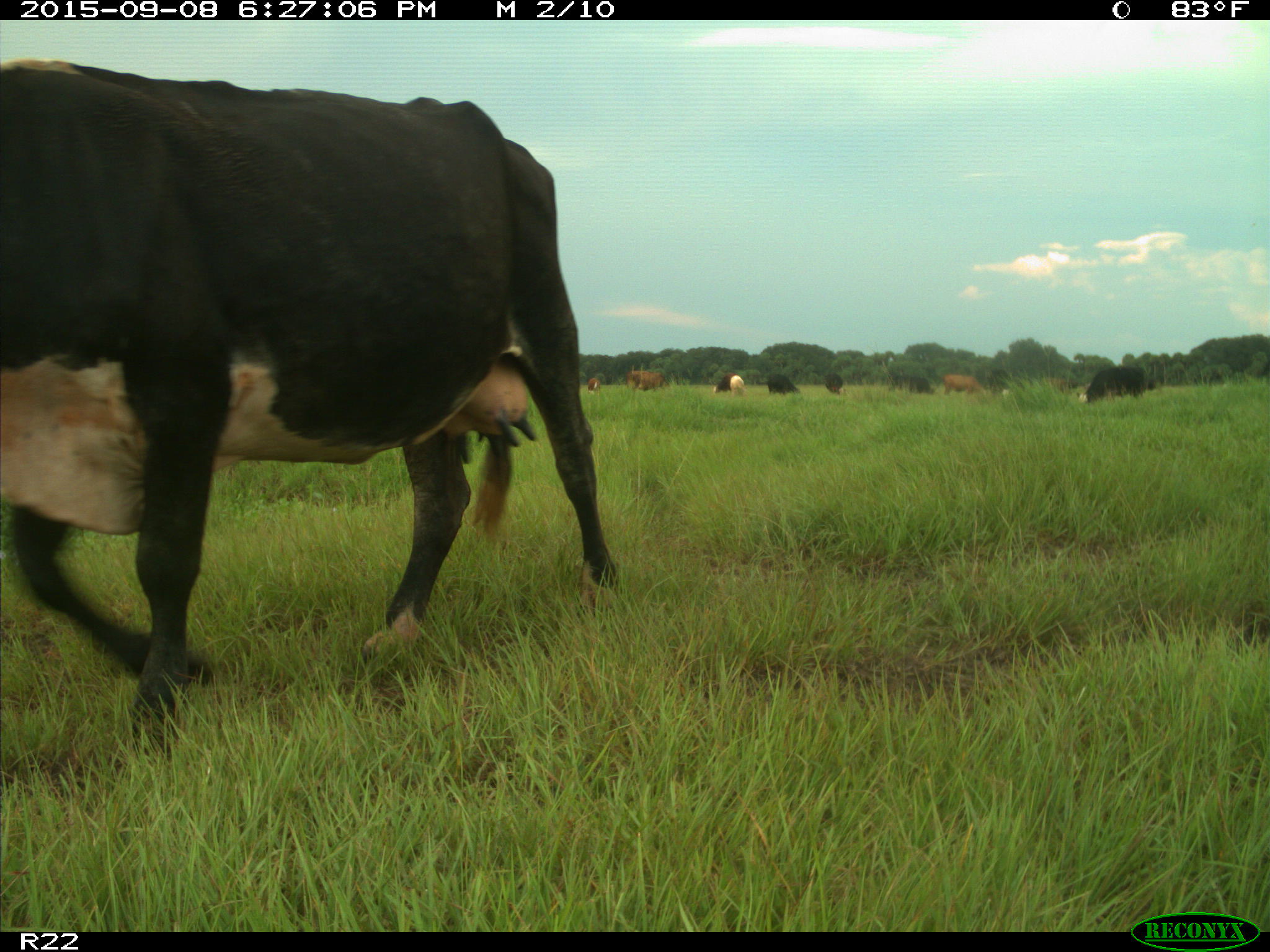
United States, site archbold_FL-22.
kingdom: Animalia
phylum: Chordata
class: Mammalia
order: Artiodactyla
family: Bovidae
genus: Bos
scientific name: Bos taurus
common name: domestic cow